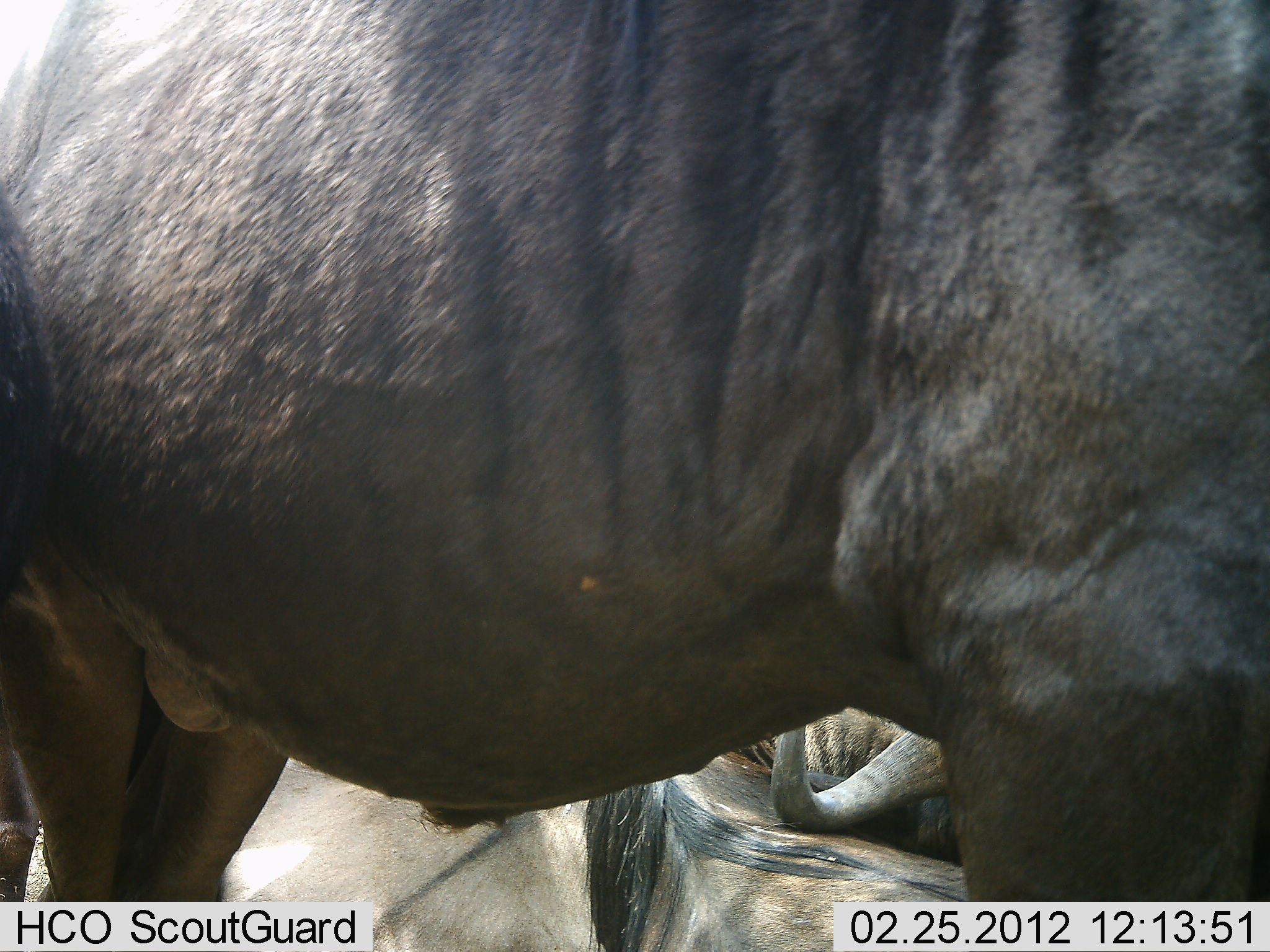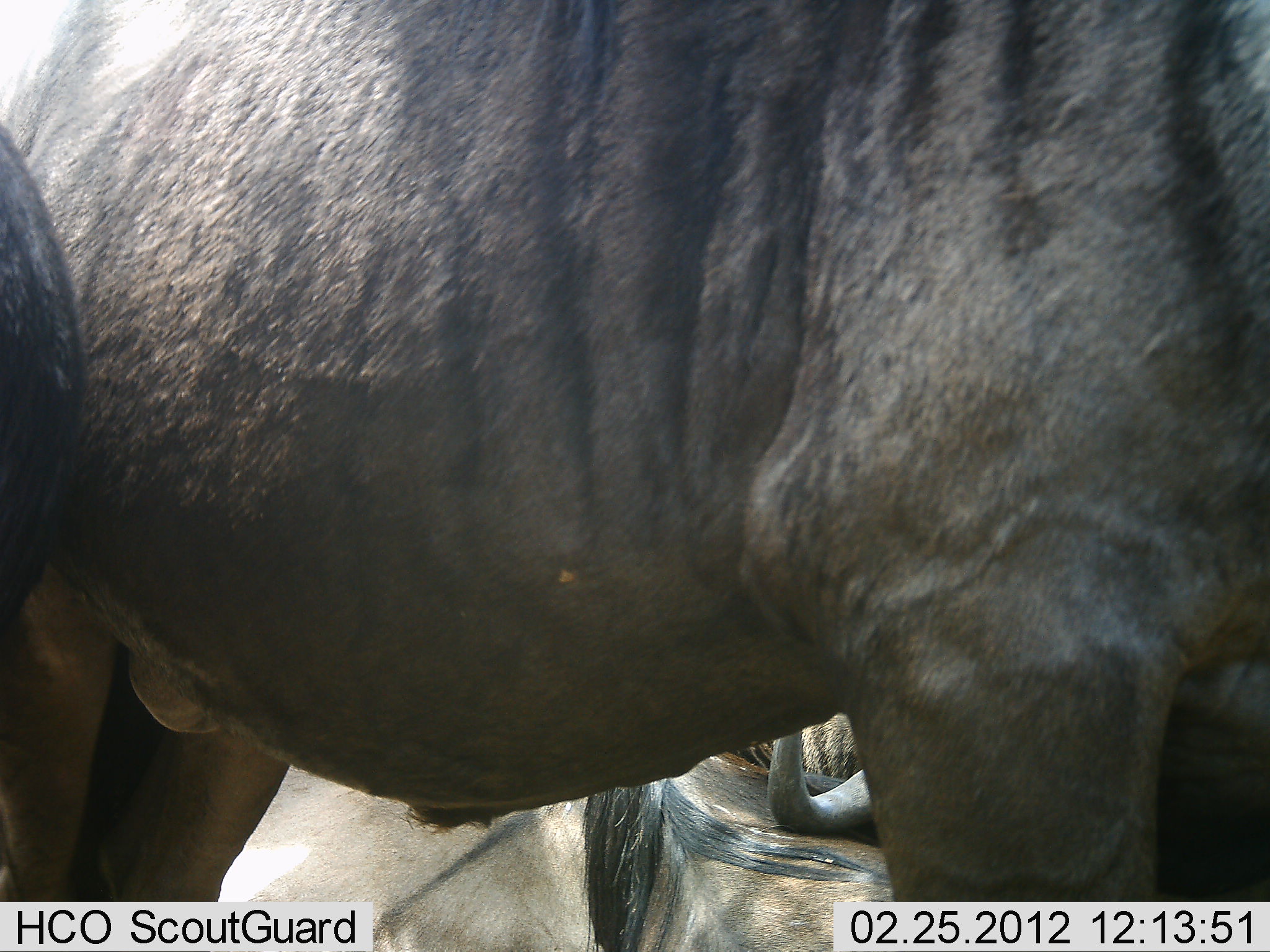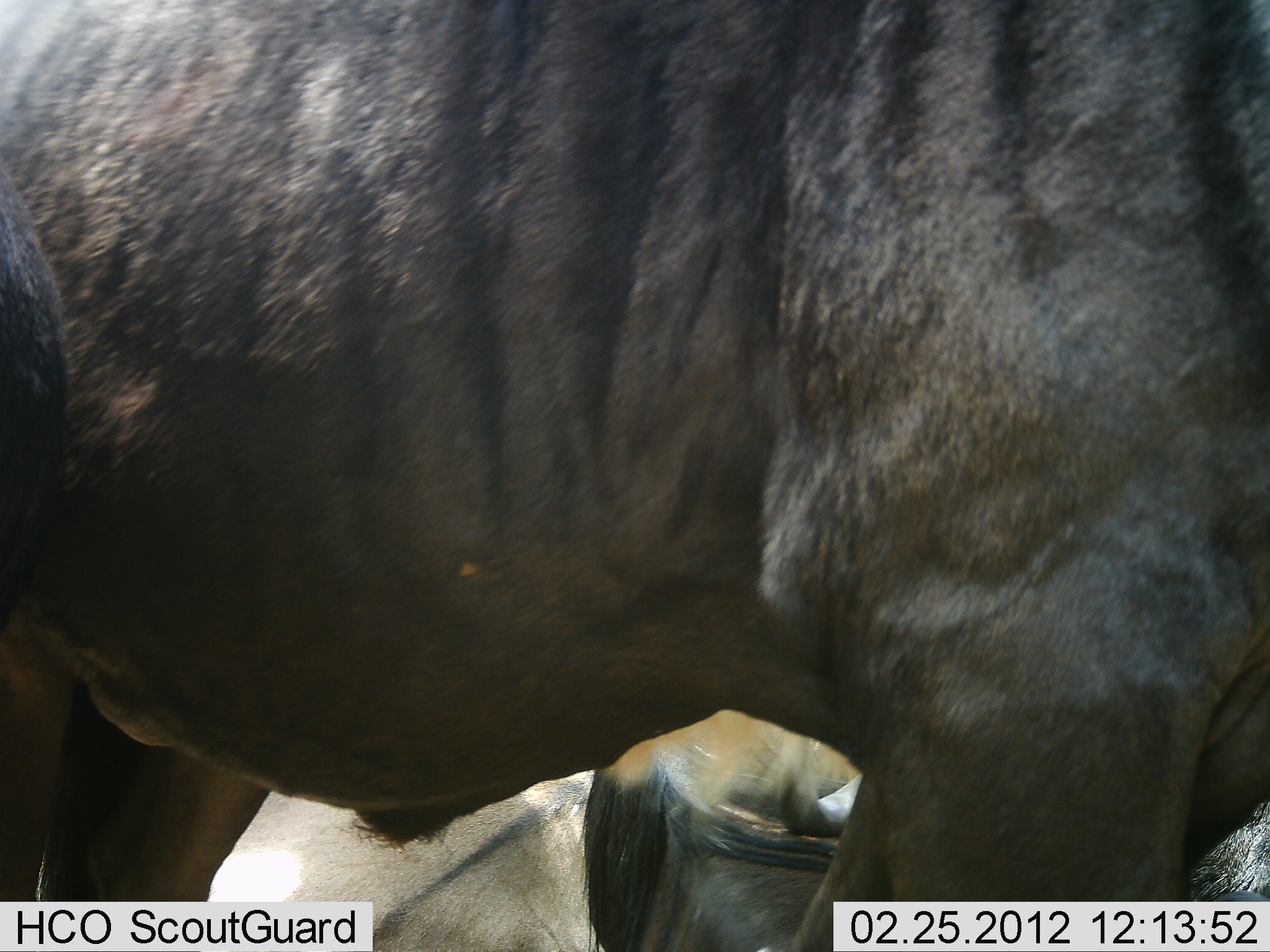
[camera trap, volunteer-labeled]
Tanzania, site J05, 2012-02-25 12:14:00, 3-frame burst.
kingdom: Animalia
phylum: Chordata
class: Mammalia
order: Artiodactyla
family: Bovidae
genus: Connochaetes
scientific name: Connochaetes taurinus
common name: blue wildebeest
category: wildebeest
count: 3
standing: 75%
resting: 81%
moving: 19%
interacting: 0%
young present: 0%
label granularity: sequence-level